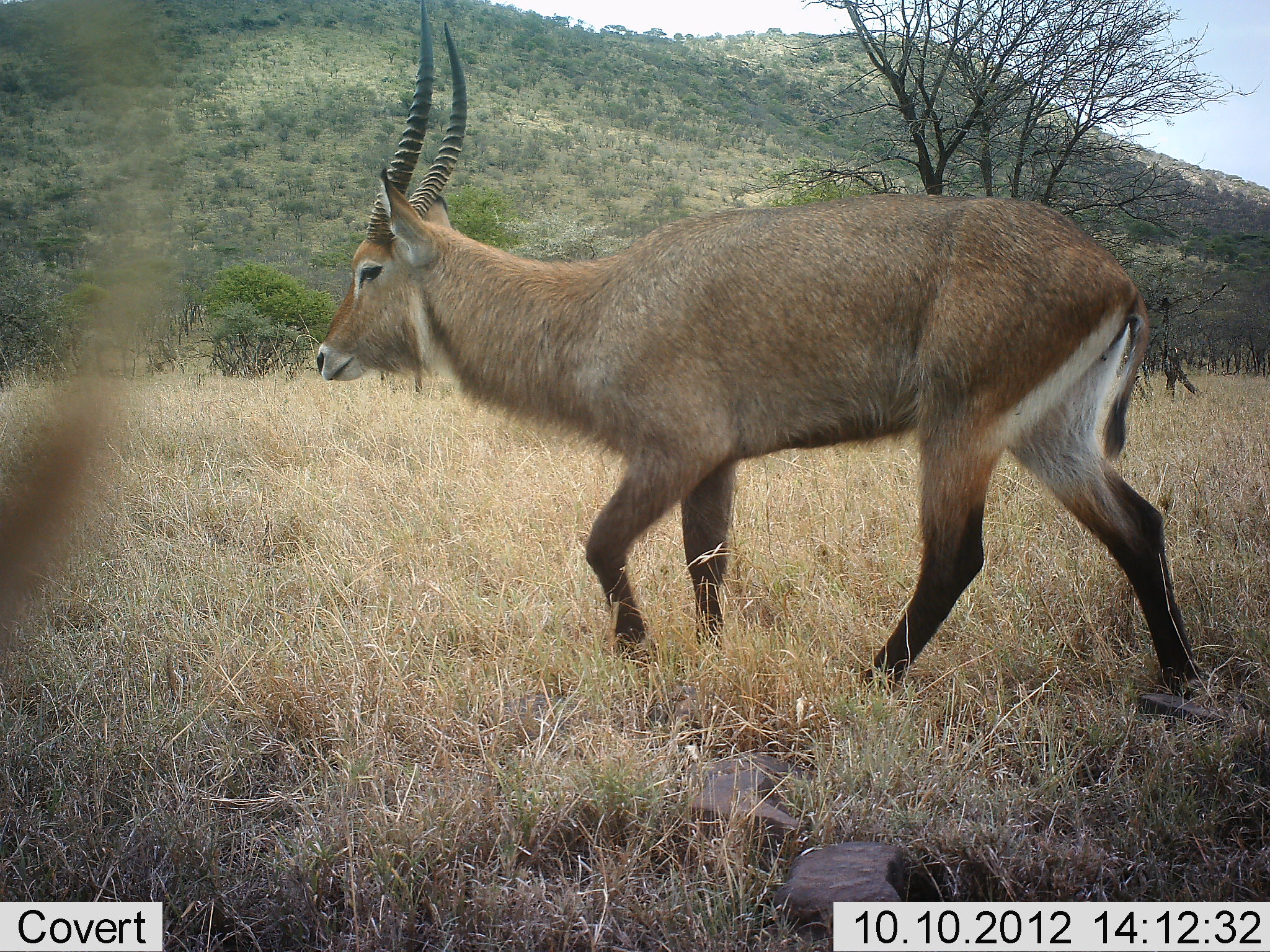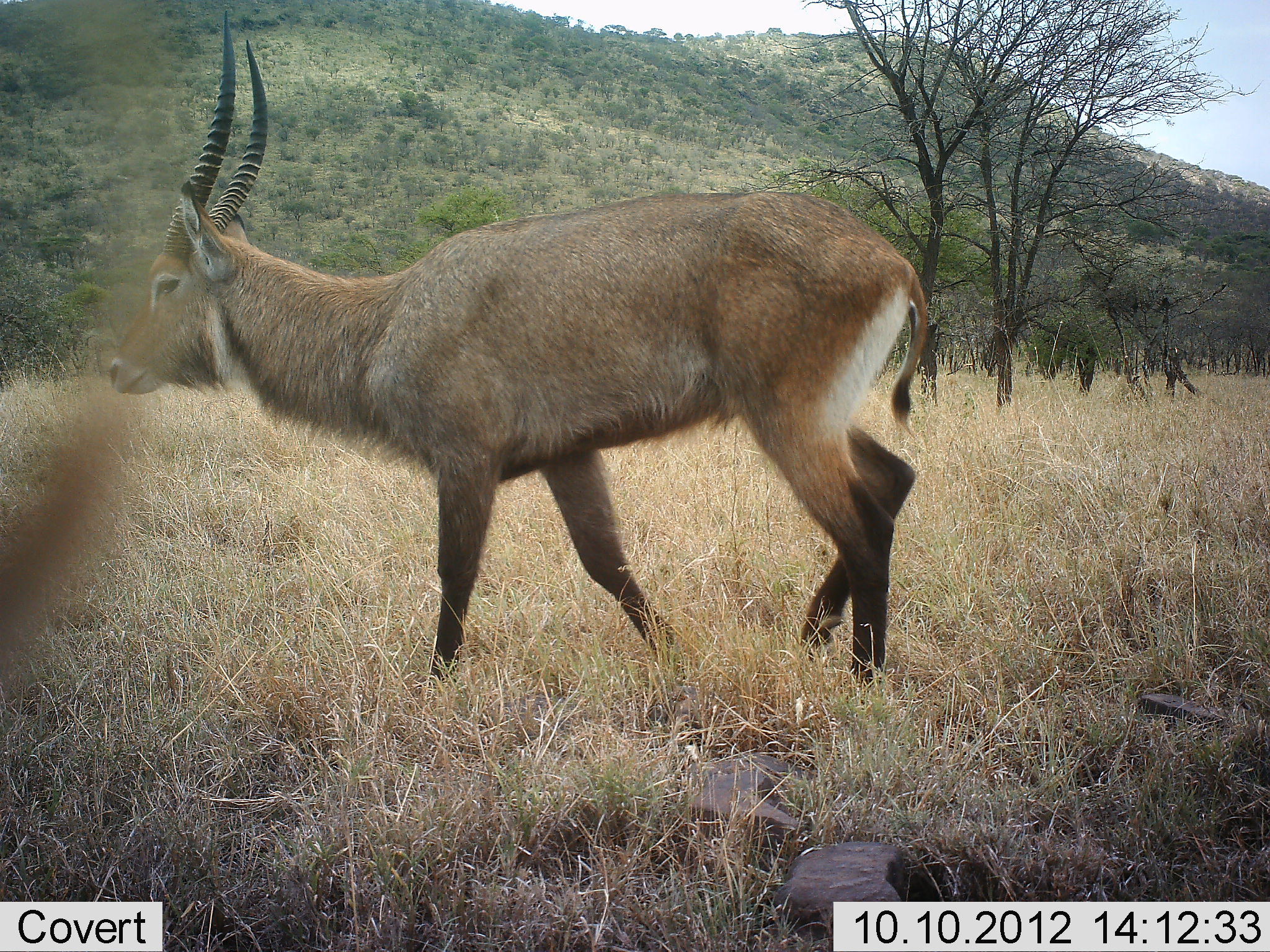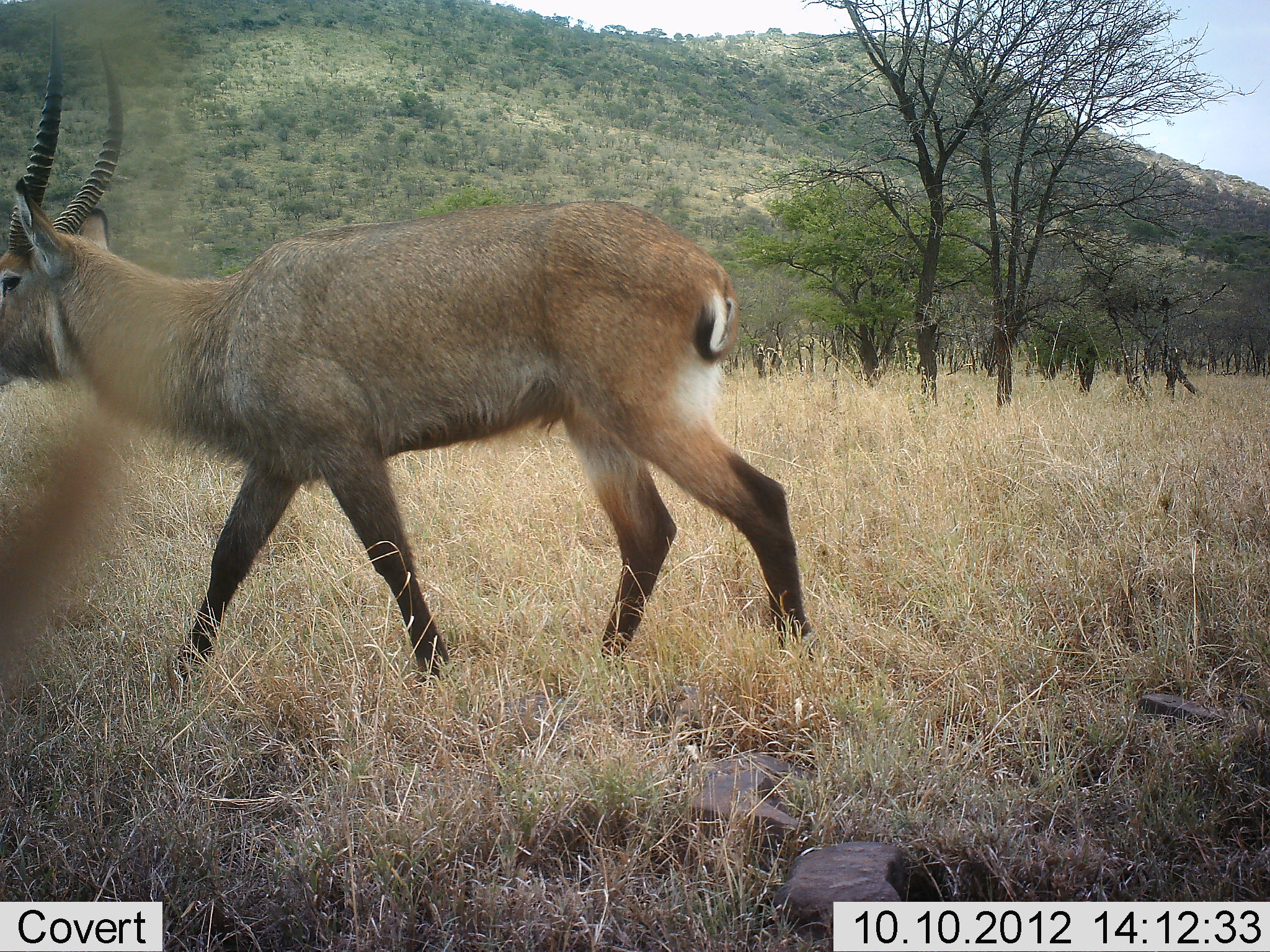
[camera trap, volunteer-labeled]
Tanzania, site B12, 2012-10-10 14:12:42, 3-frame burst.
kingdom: Animalia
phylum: Chordata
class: Mammalia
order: Artiodactyla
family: Bovidae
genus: Kobus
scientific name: Kobus ellipsiprymnus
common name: waterbuck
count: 1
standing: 33%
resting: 0%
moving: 67%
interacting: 0%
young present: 0%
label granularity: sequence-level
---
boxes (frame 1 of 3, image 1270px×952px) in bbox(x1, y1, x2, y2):
animal: bbox(315, 2, 1218, 706)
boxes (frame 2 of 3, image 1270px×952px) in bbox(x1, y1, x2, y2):
animal: bbox(106, 9, 930, 697)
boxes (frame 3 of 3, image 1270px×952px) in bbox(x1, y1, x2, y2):
animal: bbox(0, 44, 815, 681)